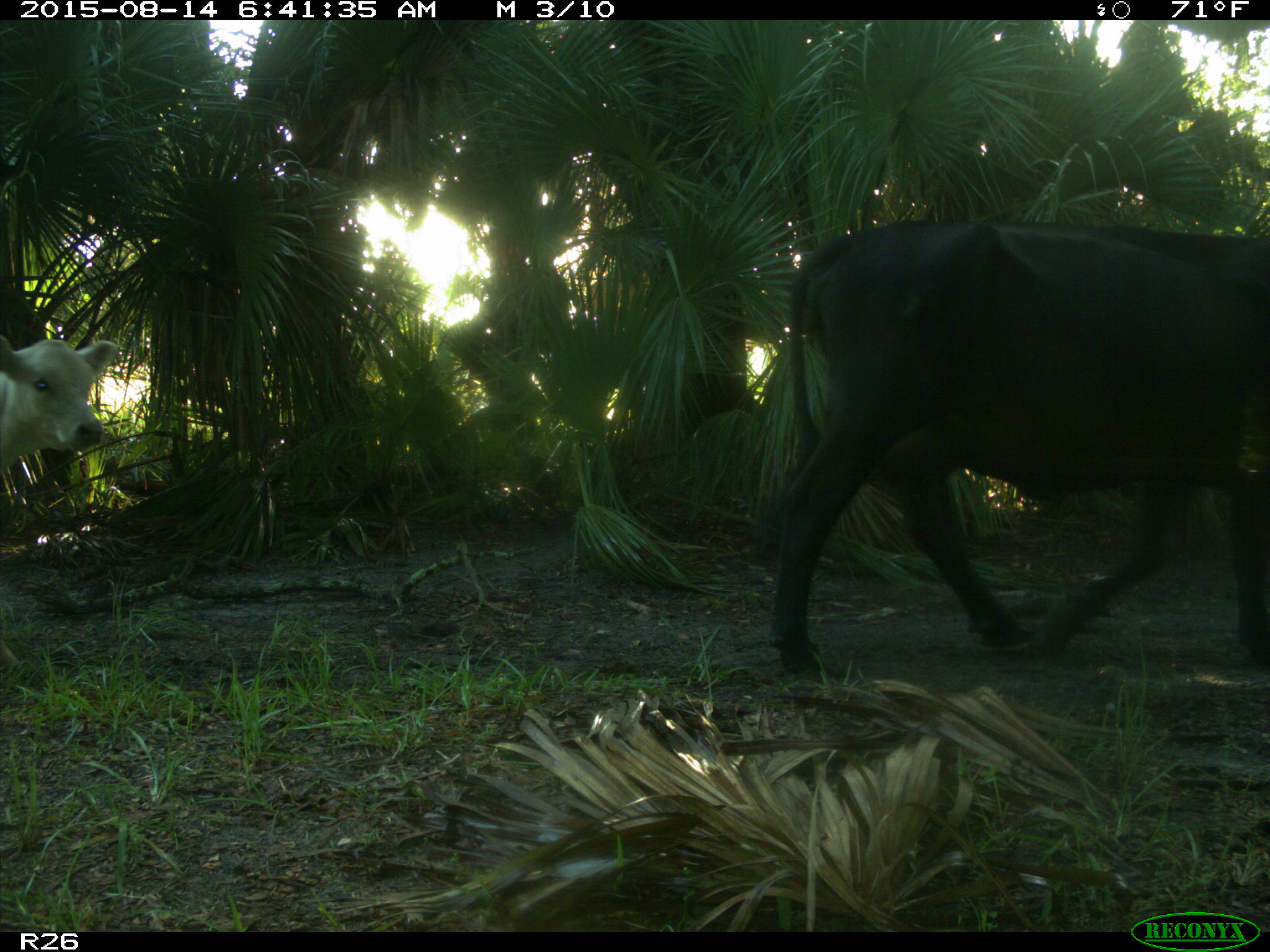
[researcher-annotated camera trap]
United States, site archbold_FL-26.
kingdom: Animalia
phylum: Chordata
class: Mammalia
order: Artiodactyla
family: Bovidae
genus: Bos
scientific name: Bos taurus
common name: domestic cow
Bos taurus (domestic cow).